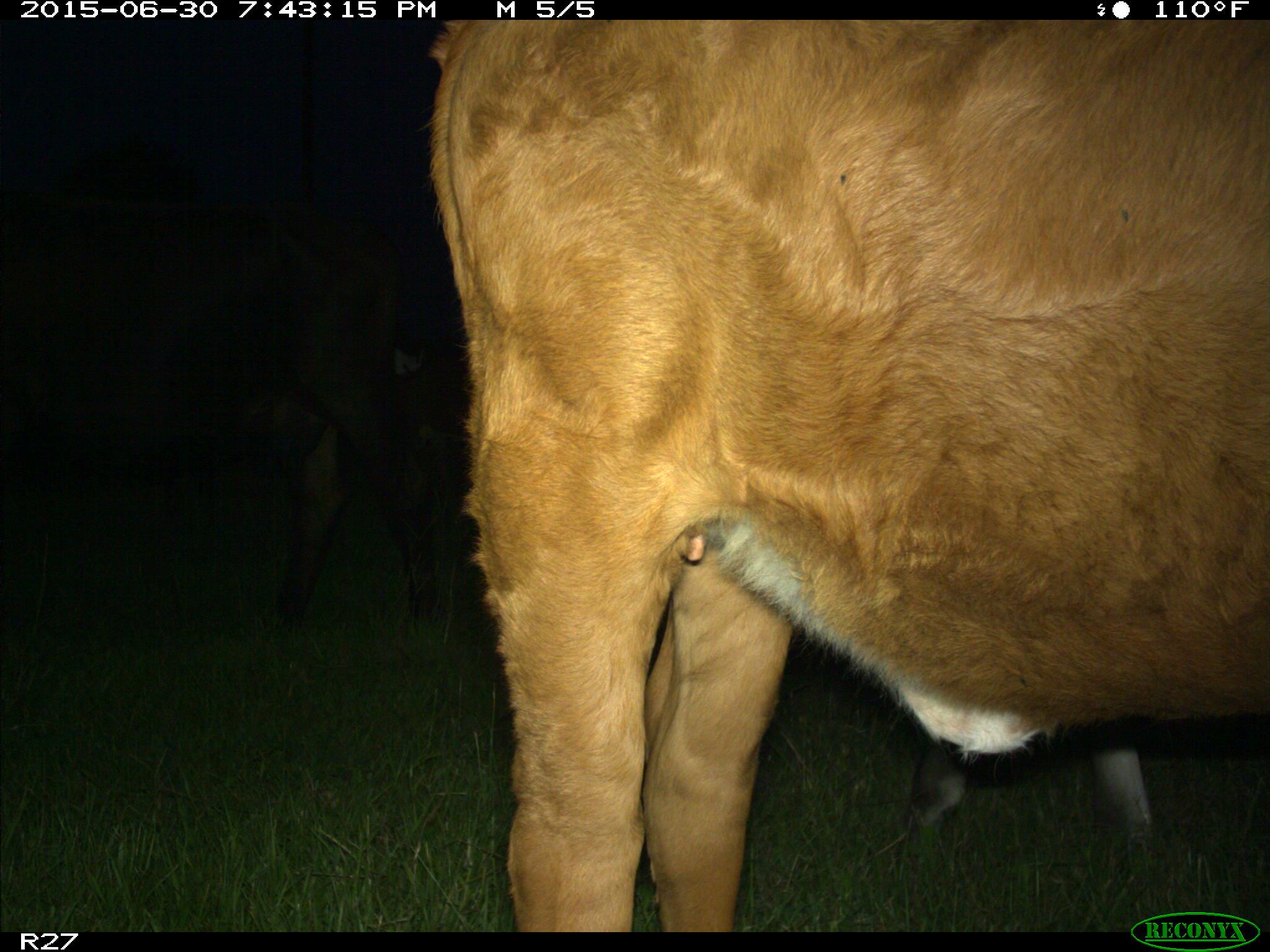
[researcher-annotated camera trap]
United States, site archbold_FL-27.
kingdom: Animalia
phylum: Chordata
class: Mammalia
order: Artiodactyla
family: Bovidae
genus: Bos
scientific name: Bos taurus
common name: domestic cow